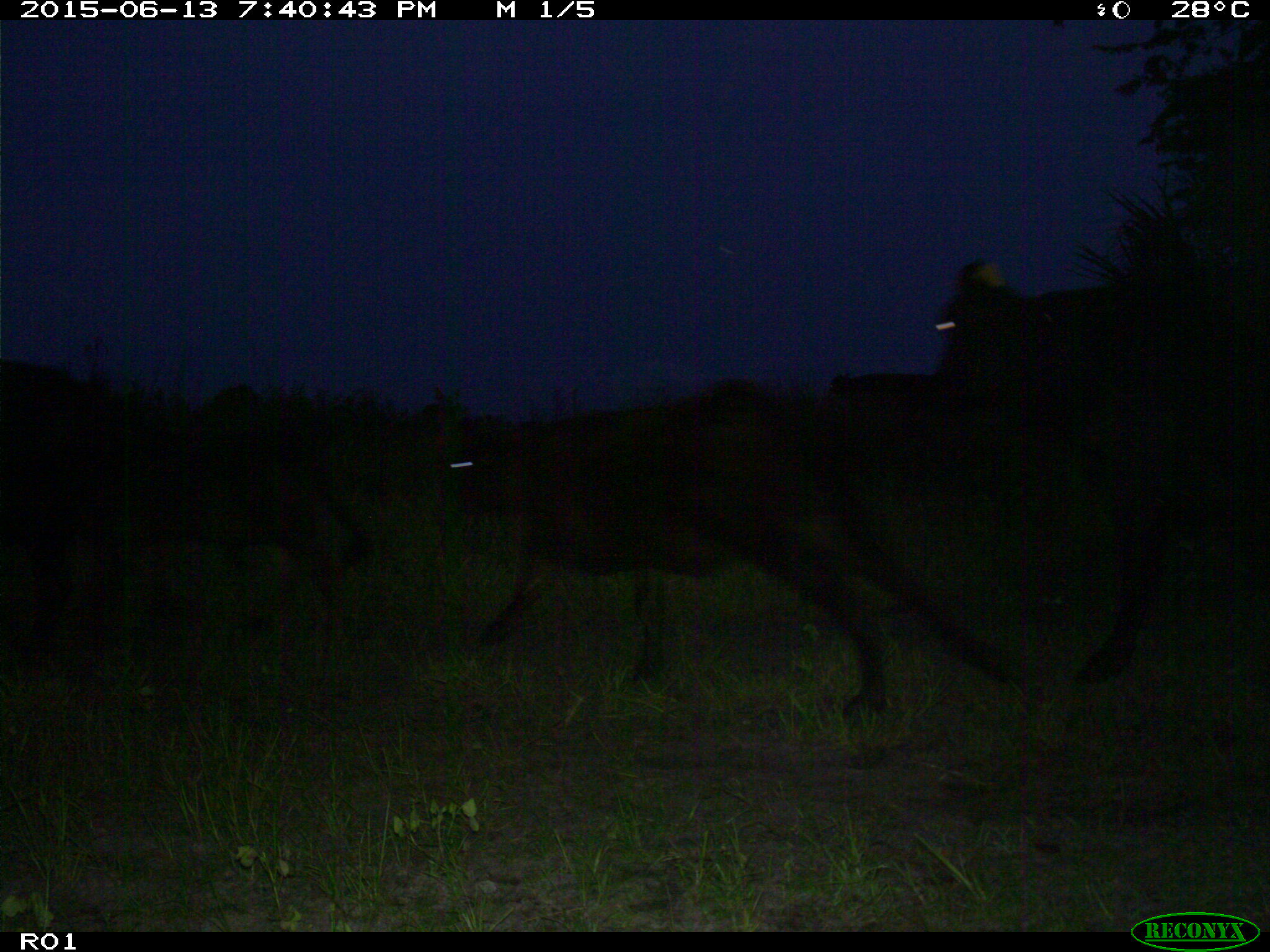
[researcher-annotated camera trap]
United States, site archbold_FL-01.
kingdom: Animalia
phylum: Chordata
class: Mammalia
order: Artiodactyla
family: Bovidae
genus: Bos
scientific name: Bos taurus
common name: domestic cow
Bos taurus (domestic cow).